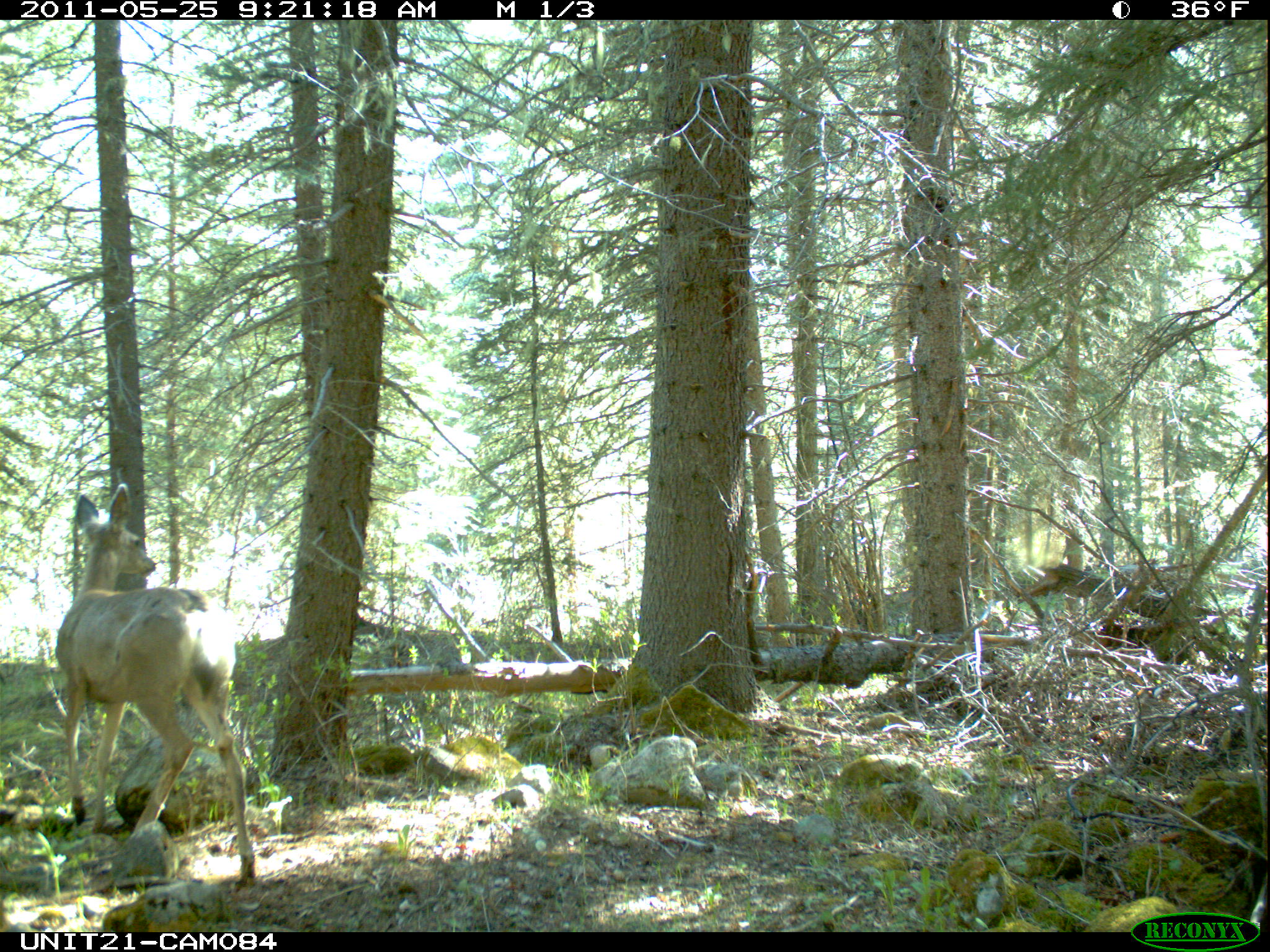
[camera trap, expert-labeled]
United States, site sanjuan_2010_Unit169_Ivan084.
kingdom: Animalia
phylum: Chordata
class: Mammalia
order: Artiodactyla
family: Cervidae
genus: Odocoileus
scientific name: Odocoileus hemionus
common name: mule deer